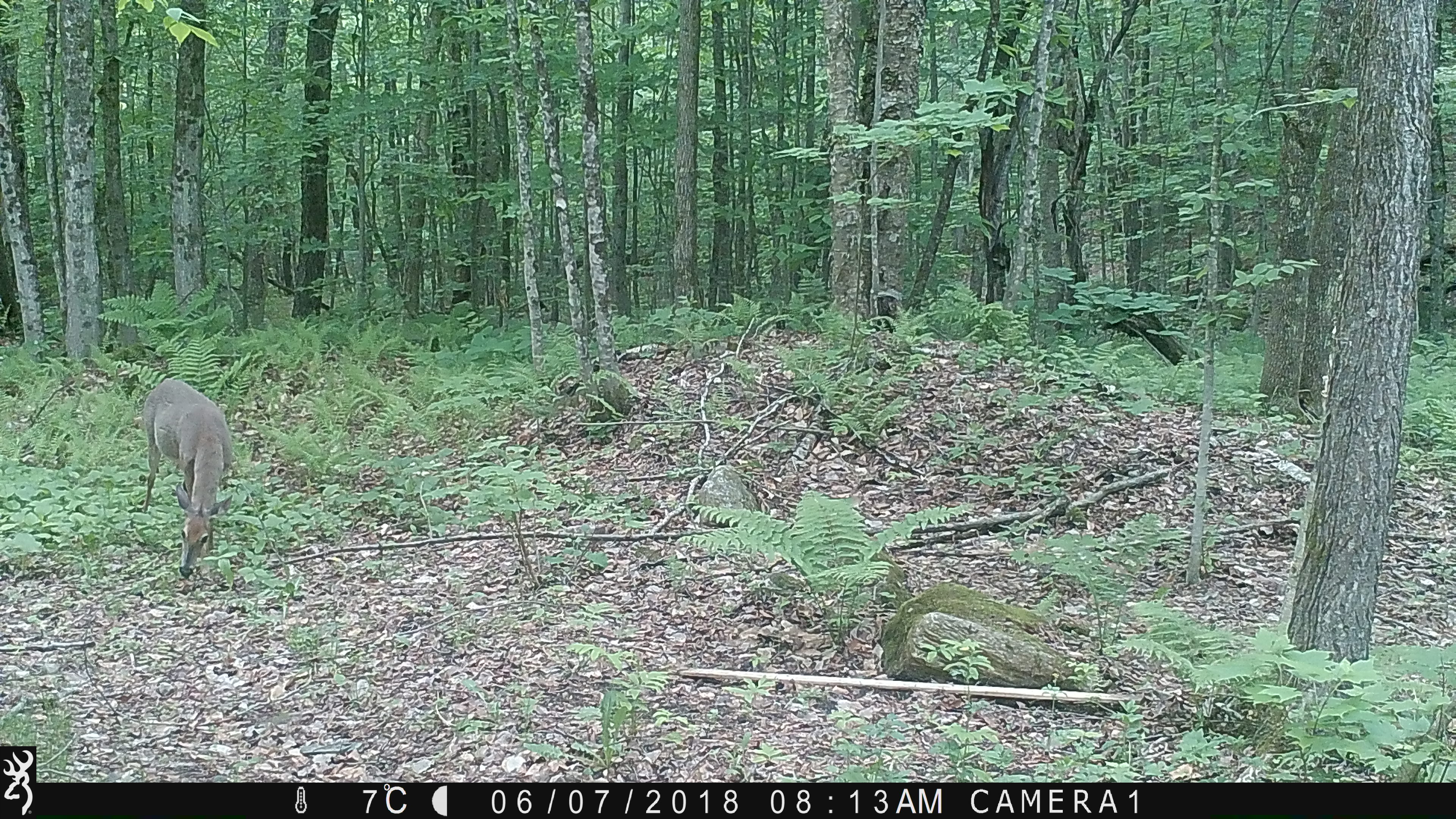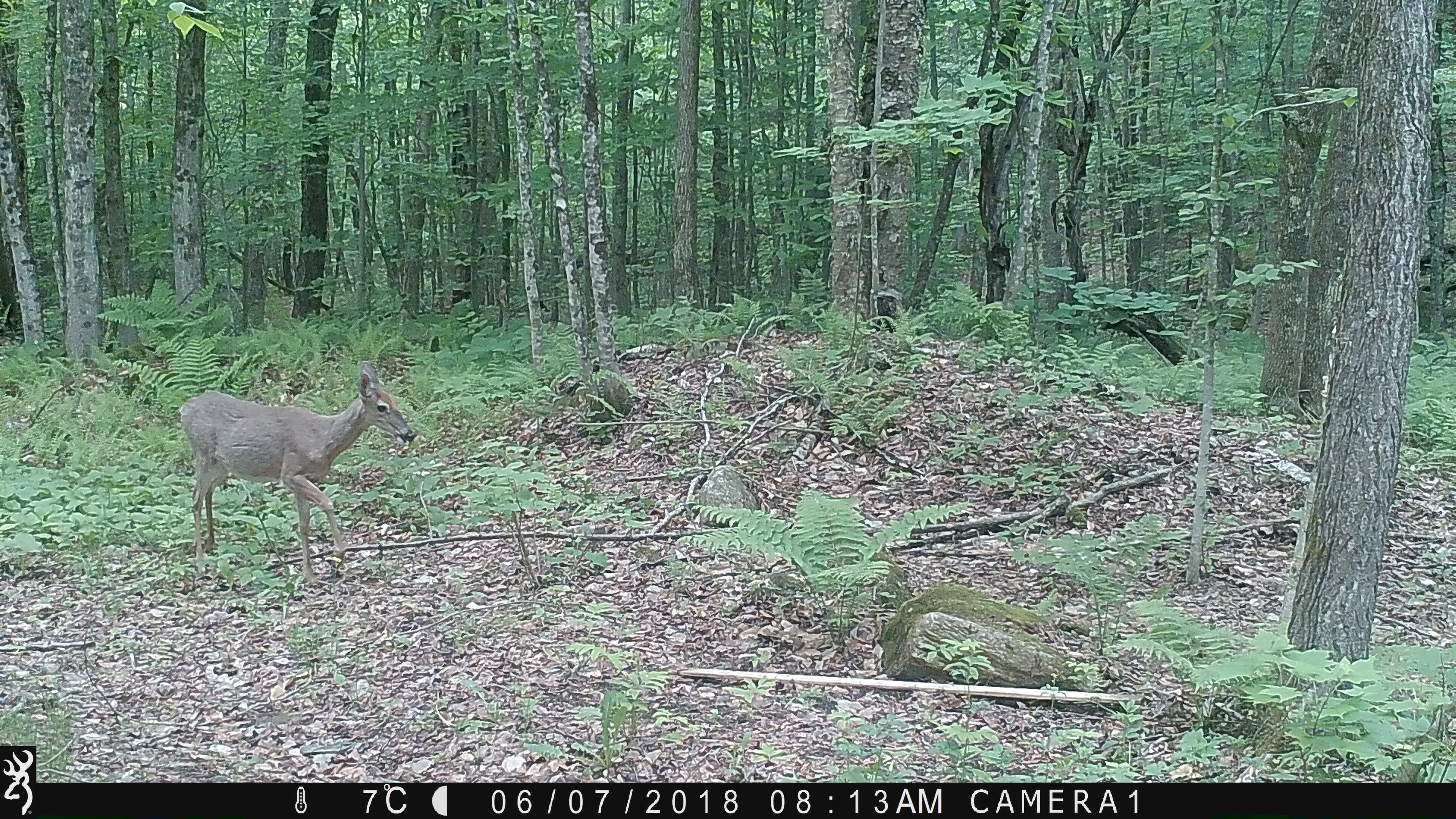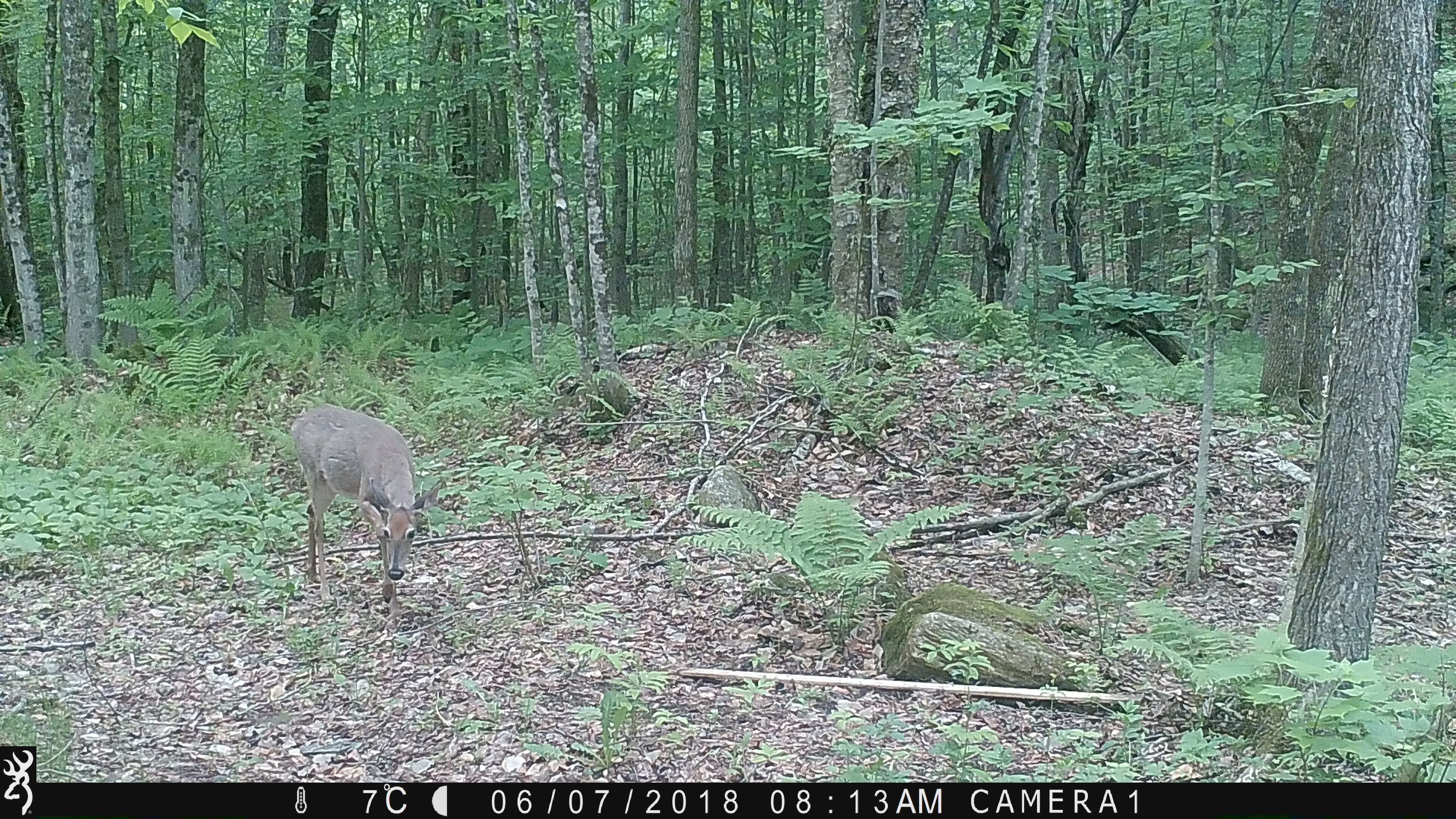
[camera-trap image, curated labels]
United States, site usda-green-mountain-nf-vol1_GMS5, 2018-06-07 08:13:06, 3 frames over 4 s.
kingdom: Animalia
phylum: Chordata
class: Mammalia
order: Artiodactyla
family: Cervidae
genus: Odocoileus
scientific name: Odocoileus virginianus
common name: white-tailed deer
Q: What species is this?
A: White-tailed deer (Odocoileus virginianus).